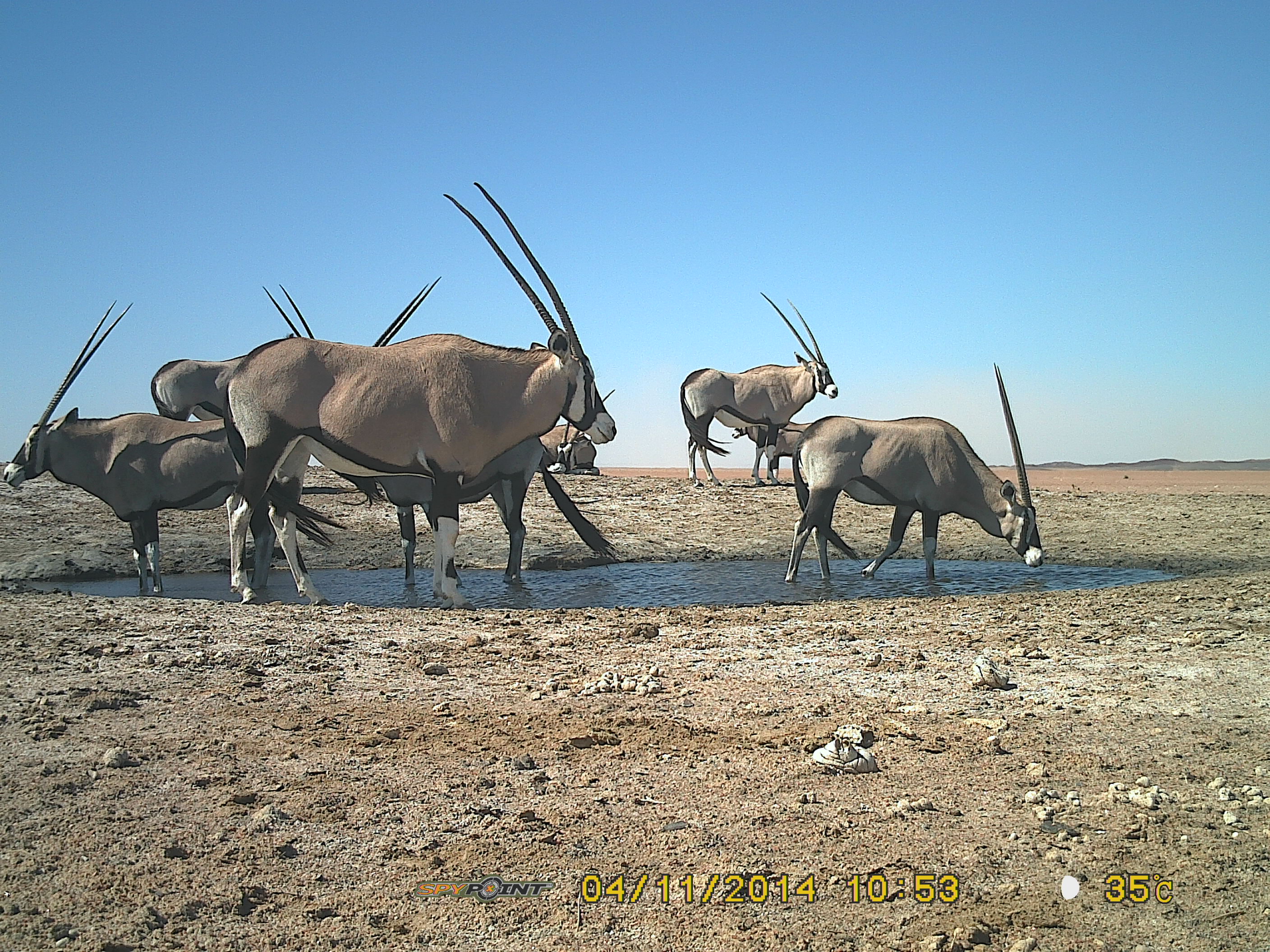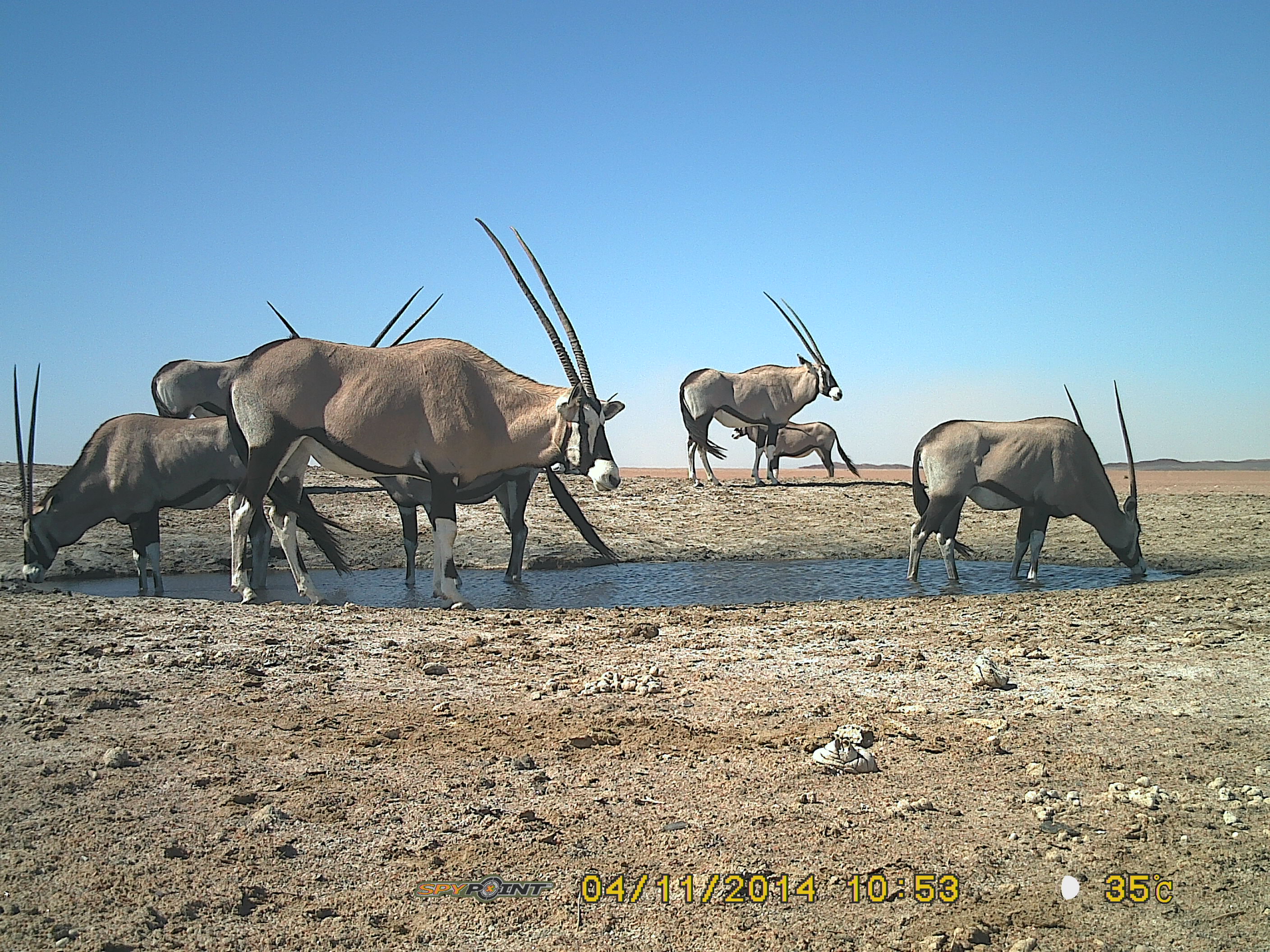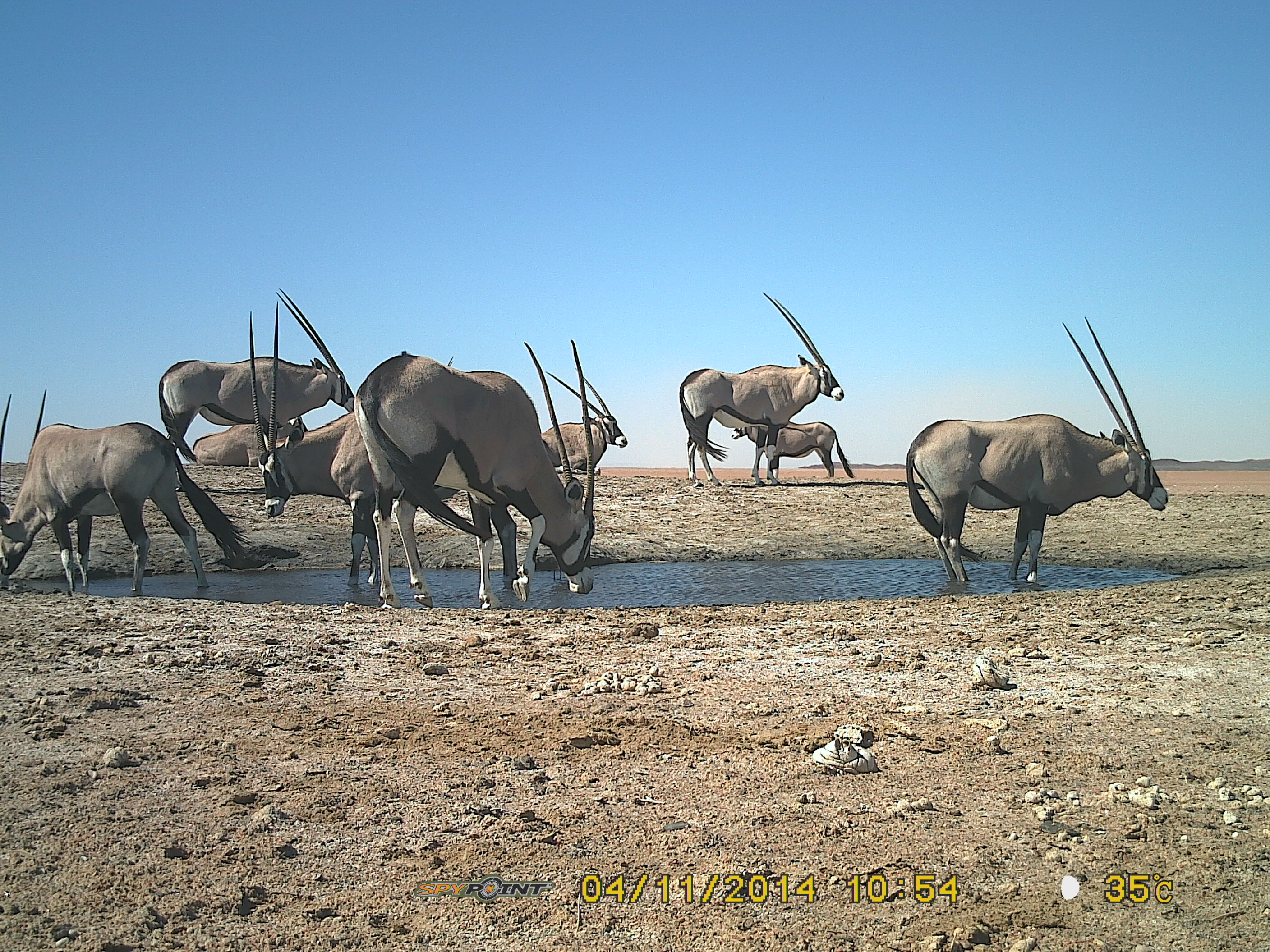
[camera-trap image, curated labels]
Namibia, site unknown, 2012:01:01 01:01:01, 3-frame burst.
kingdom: Animalia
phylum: Chordata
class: Mammalia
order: Artiodactyla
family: Bovidae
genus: Oryx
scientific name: Oryx gazella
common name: gemsbok